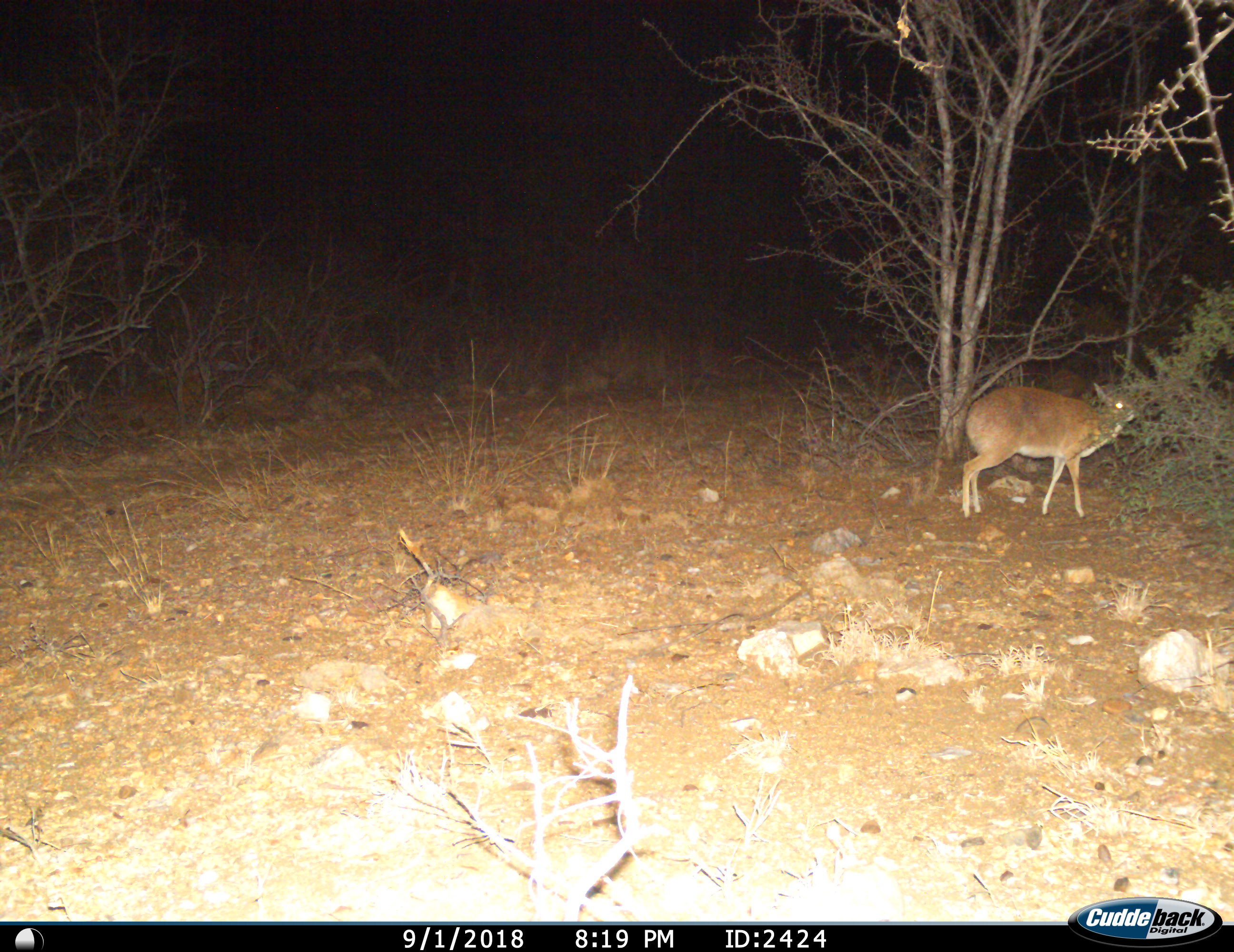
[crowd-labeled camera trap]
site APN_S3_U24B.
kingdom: Animalia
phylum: Chordata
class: Mammalia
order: Artiodactyla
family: Bovidae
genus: Raphicerus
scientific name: Raphicerus campestris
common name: steenbok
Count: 1.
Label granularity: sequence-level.